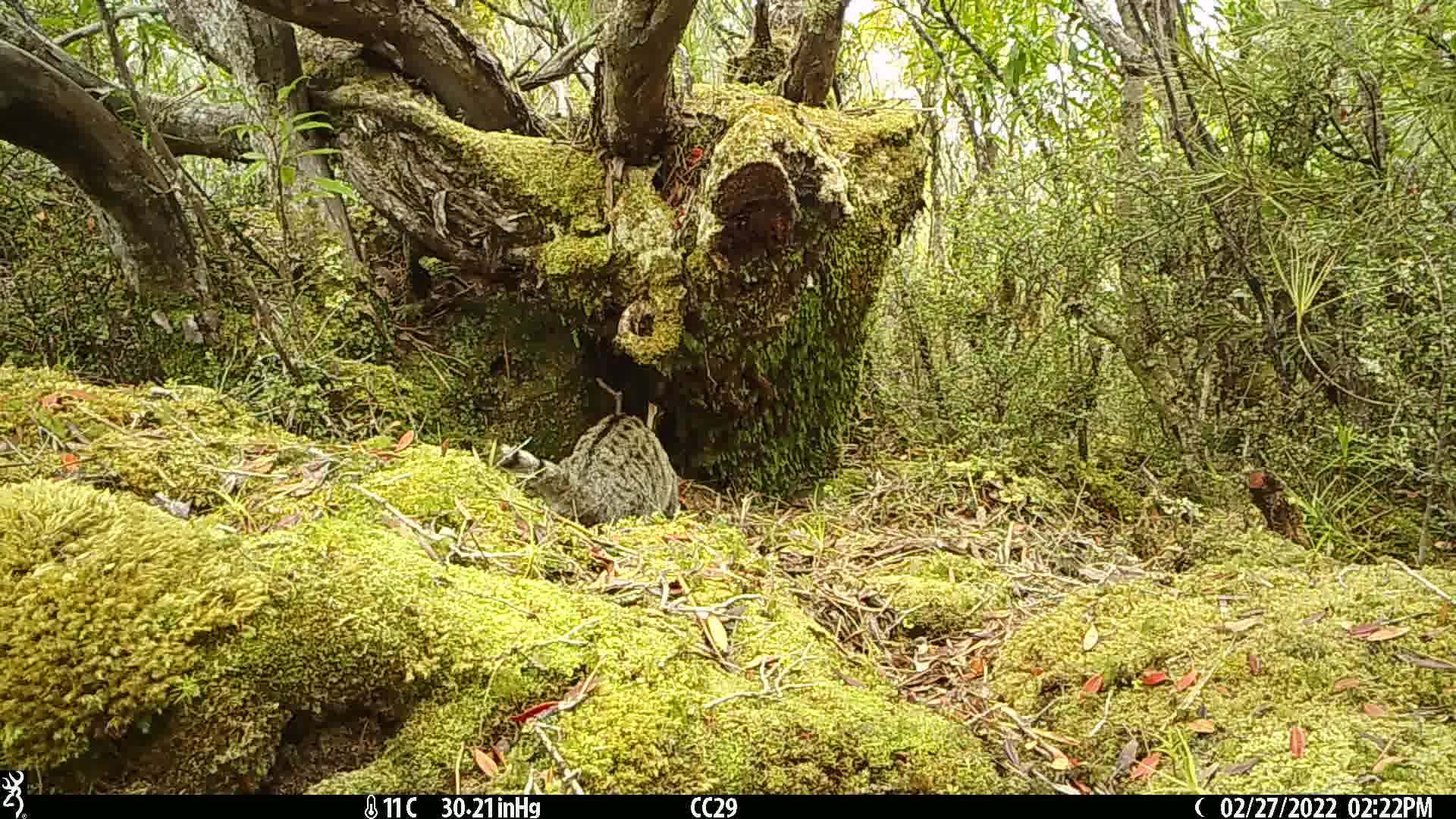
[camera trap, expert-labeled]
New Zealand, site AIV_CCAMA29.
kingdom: Animalia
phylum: Chordata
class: Mammalia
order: Carnivora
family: Felidae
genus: Felis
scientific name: Felis catus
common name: domestic cat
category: cat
Cat (domestic cat) (Felis catus).